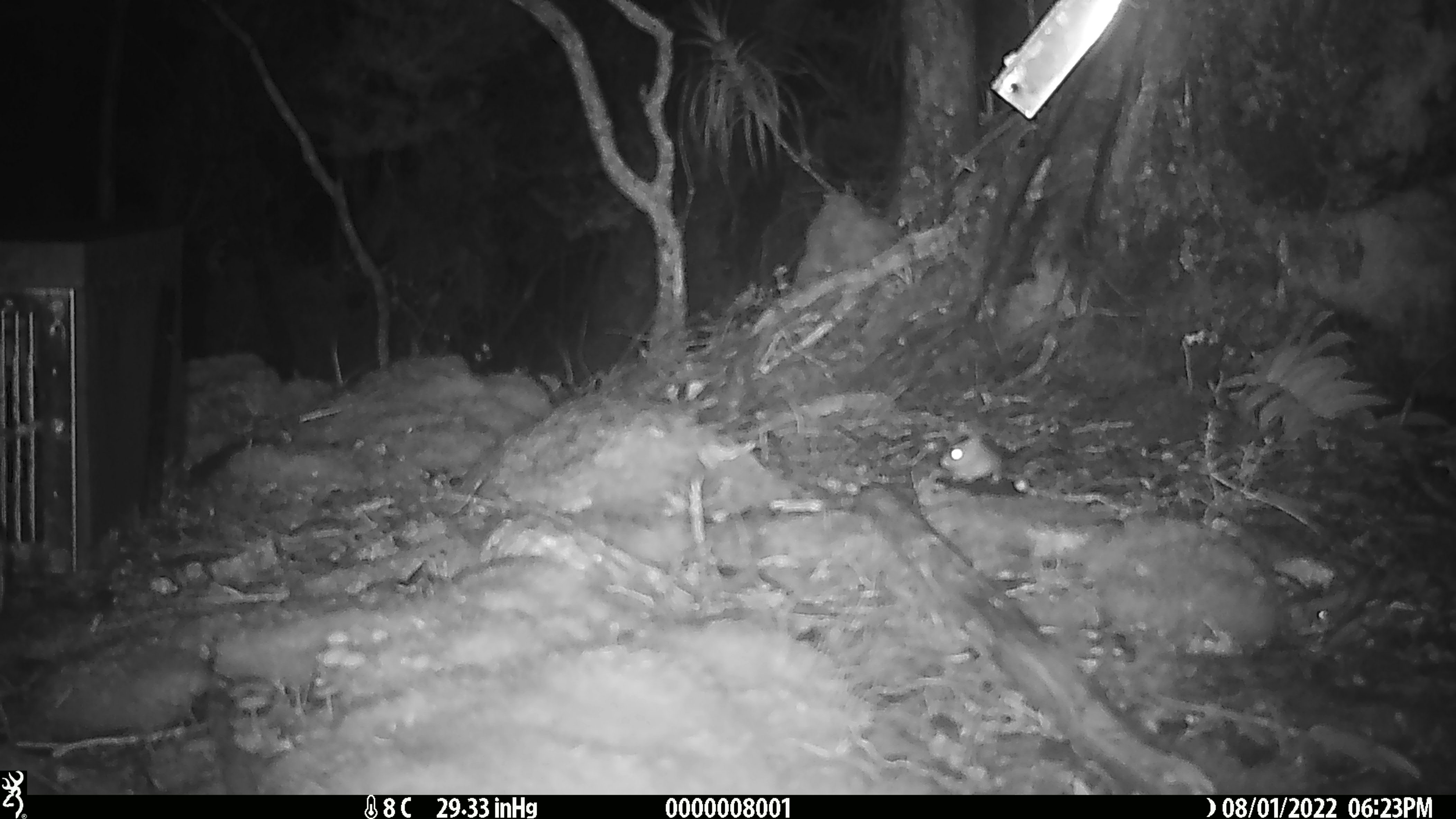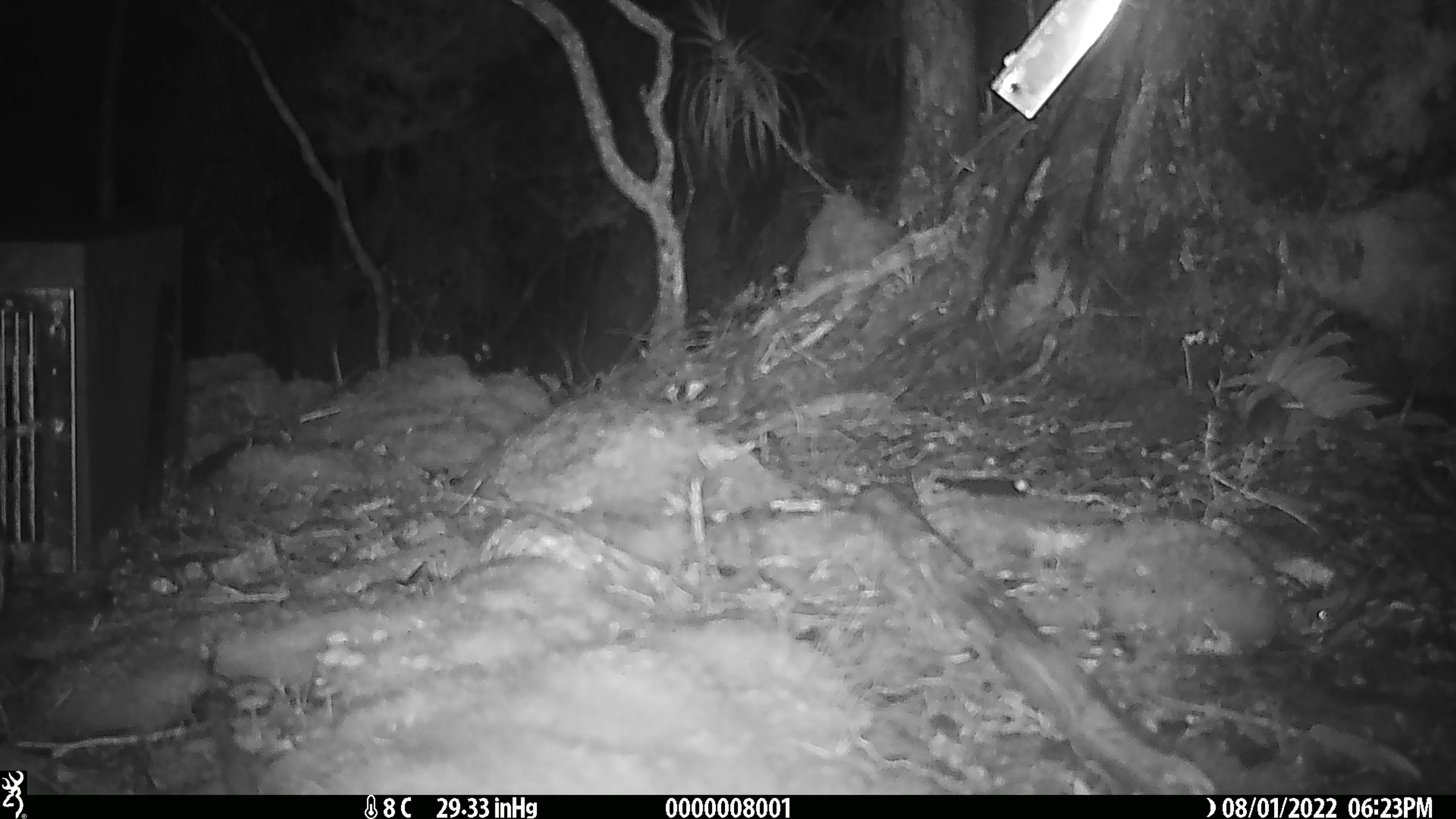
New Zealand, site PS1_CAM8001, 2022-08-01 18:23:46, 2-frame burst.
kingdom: Animalia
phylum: Chordata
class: Mammalia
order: Rodentia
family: Muridae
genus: Mus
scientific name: Mus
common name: mouse